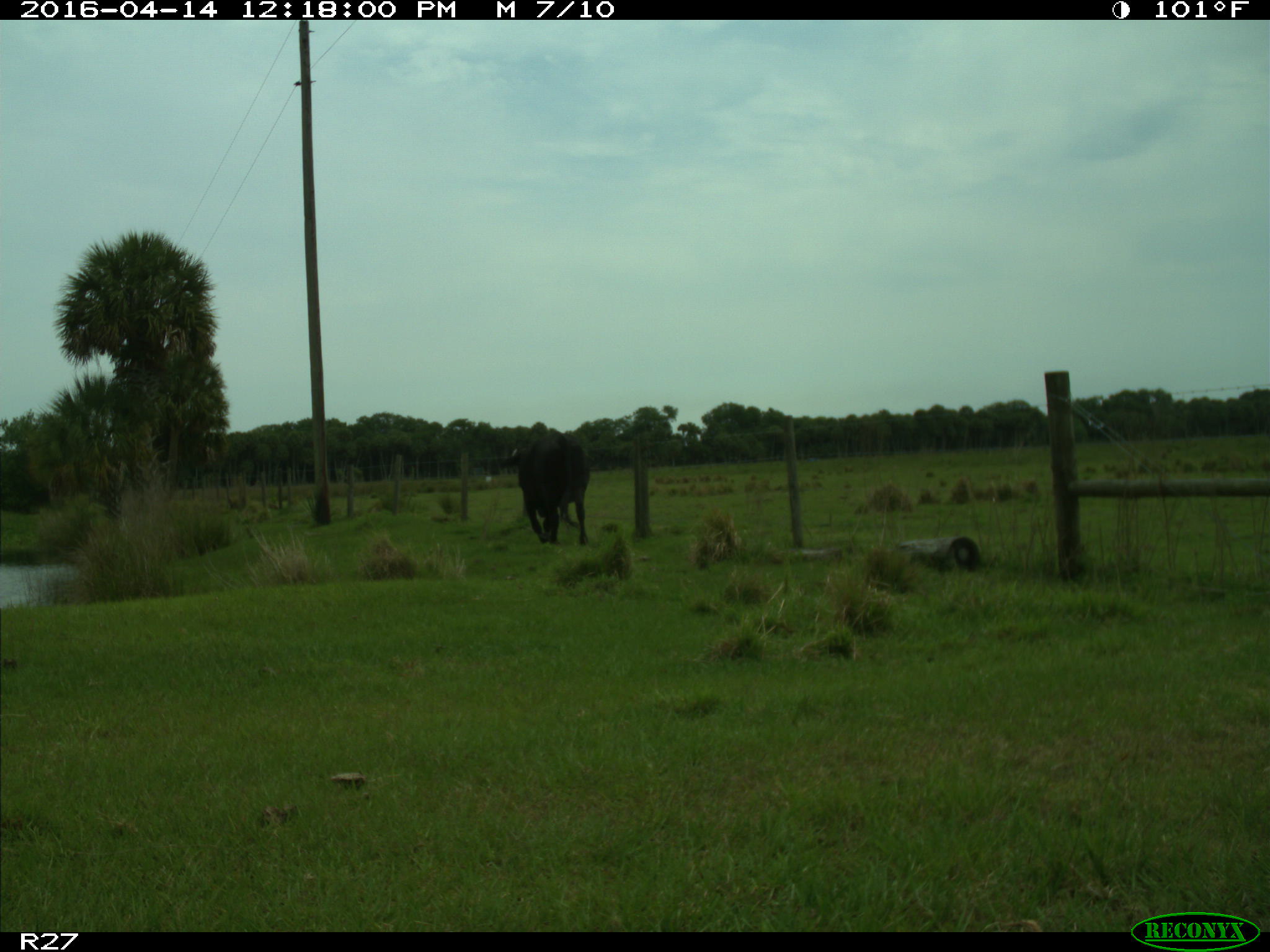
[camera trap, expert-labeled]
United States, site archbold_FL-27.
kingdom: Animalia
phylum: Chordata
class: Mammalia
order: Artiodactyla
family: Bovidae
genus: Bos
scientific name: Bos taurus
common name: domestic cow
Bos taurus (domestic cow).